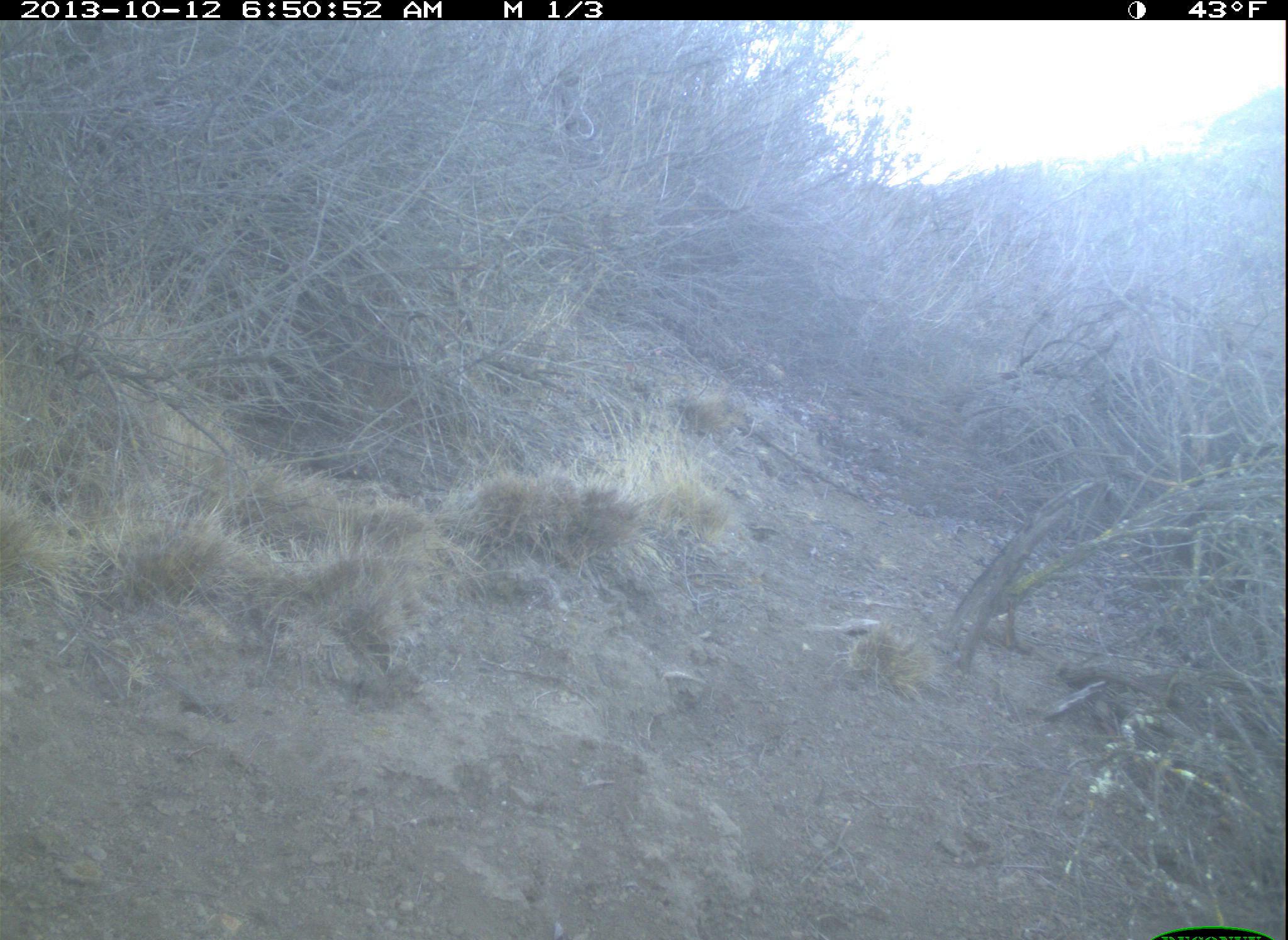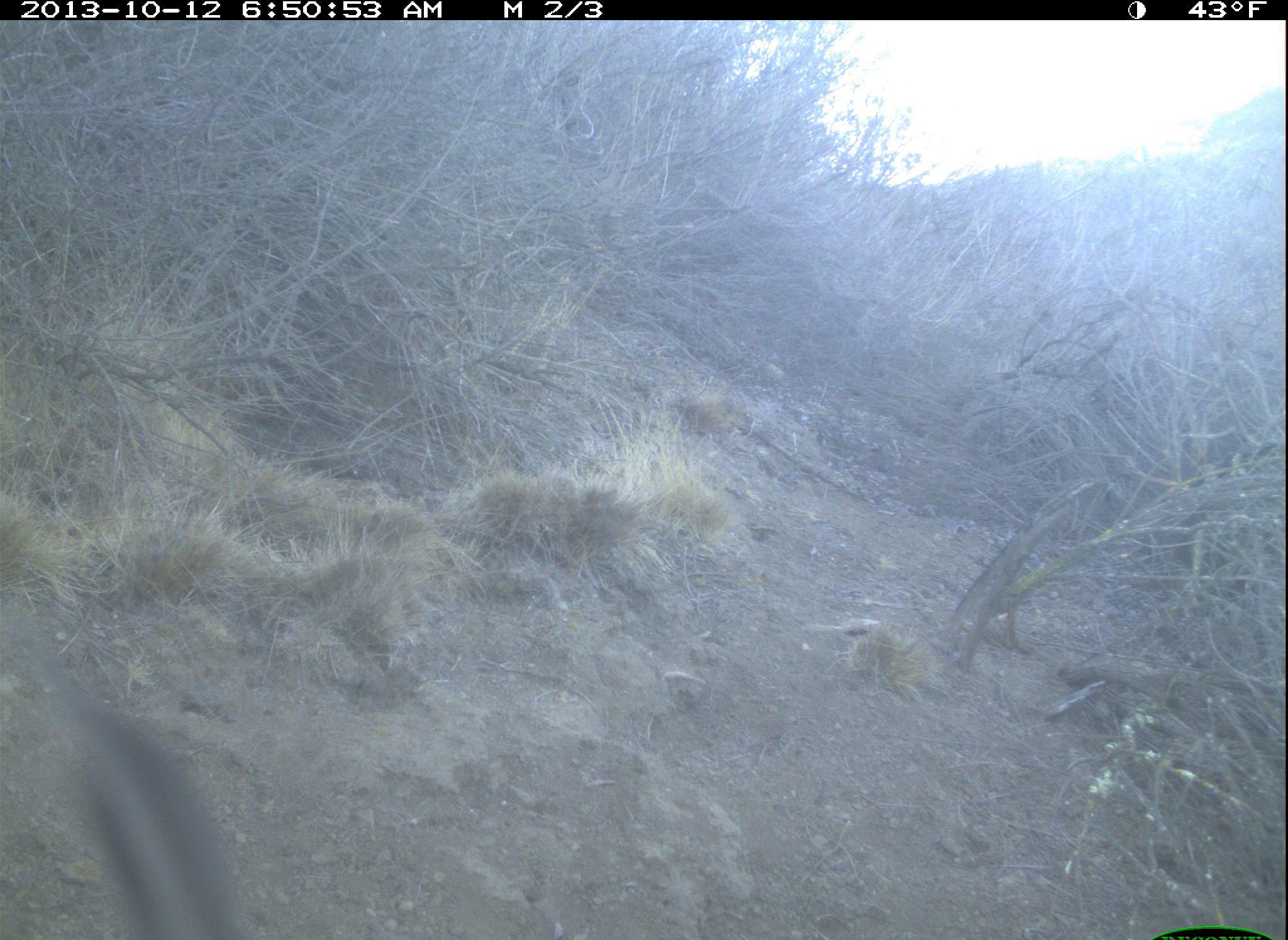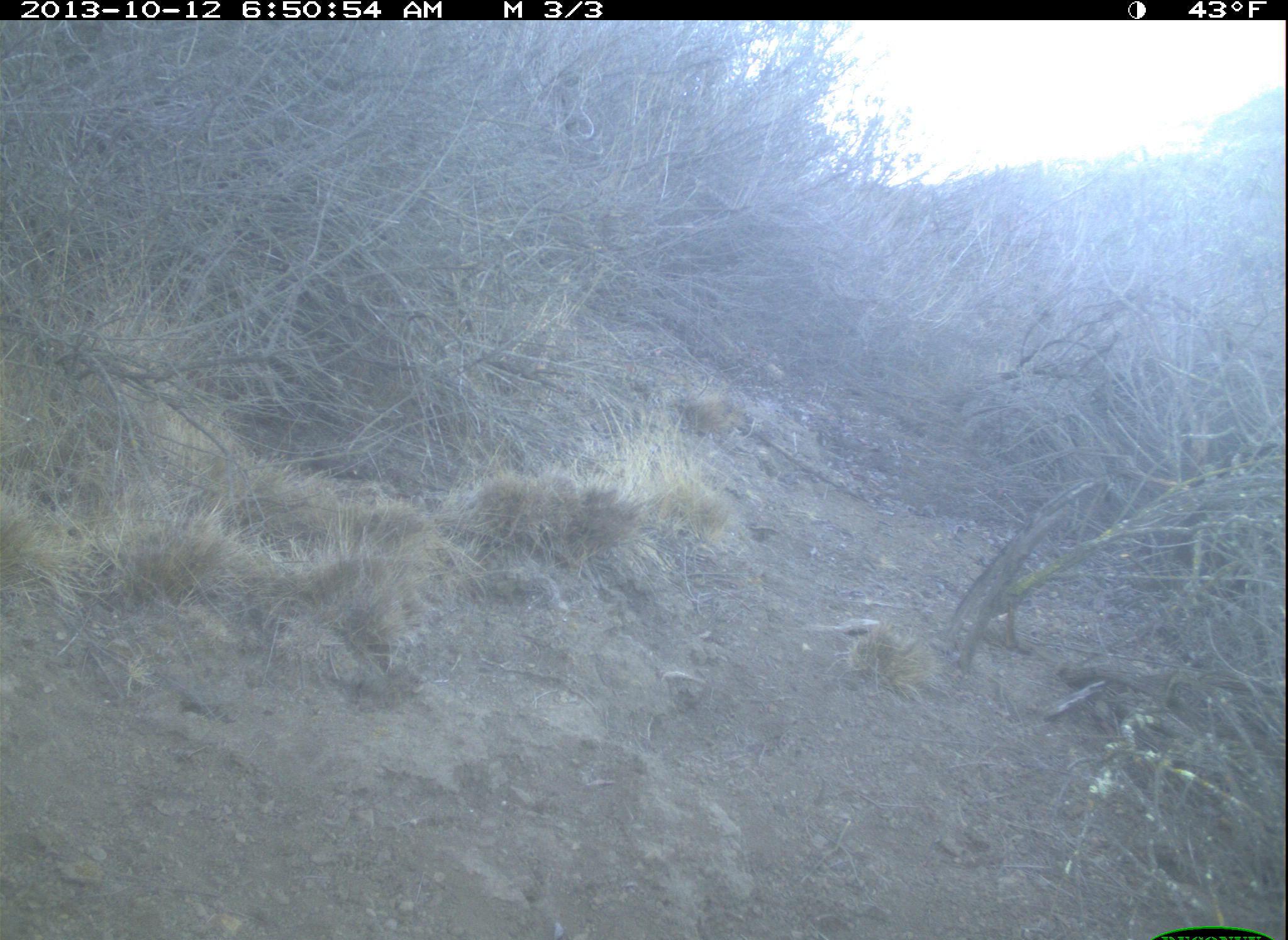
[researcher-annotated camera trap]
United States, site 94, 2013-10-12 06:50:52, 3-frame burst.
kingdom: Animalia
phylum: Chordata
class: Aves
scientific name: Aves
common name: bird